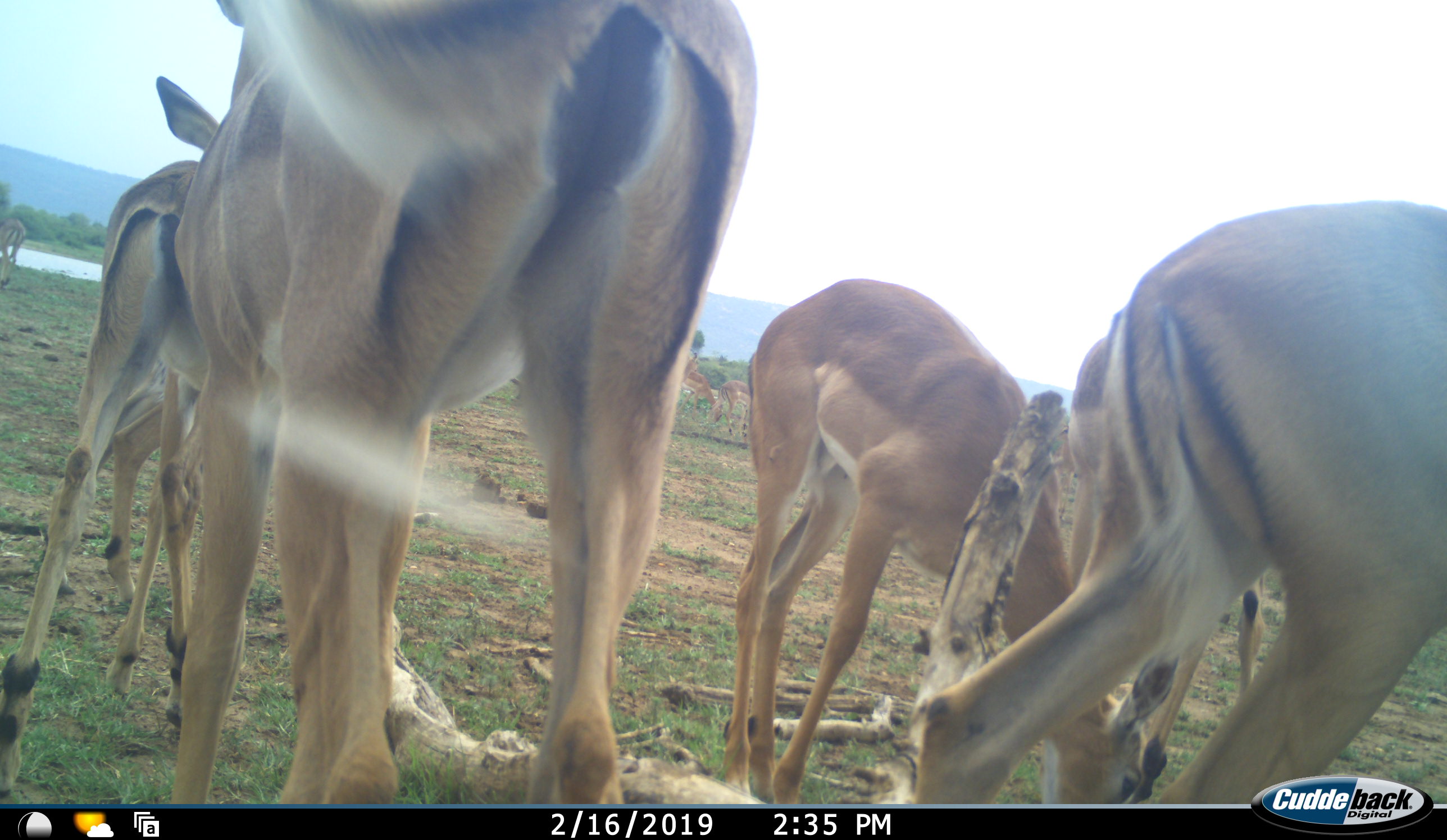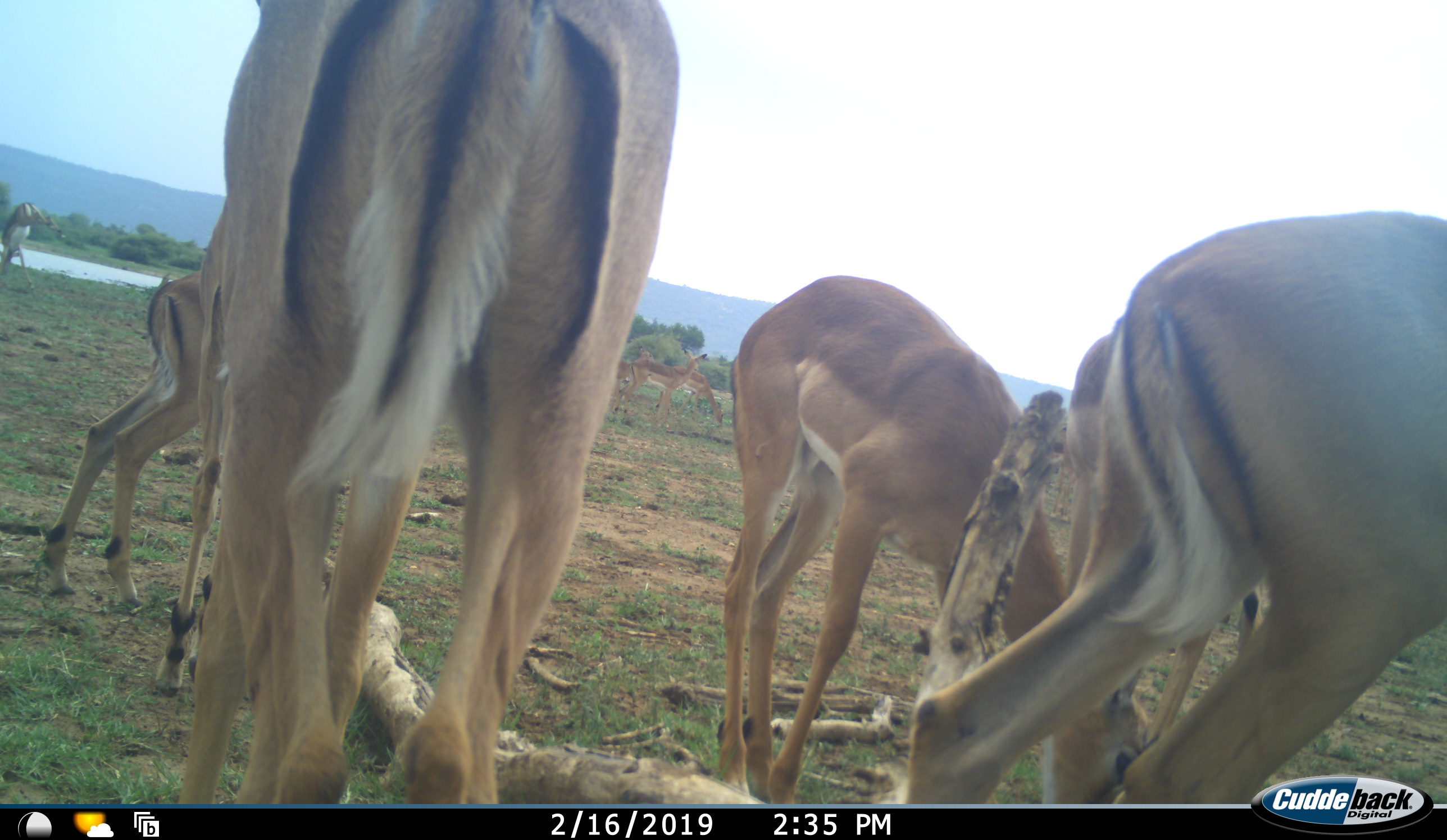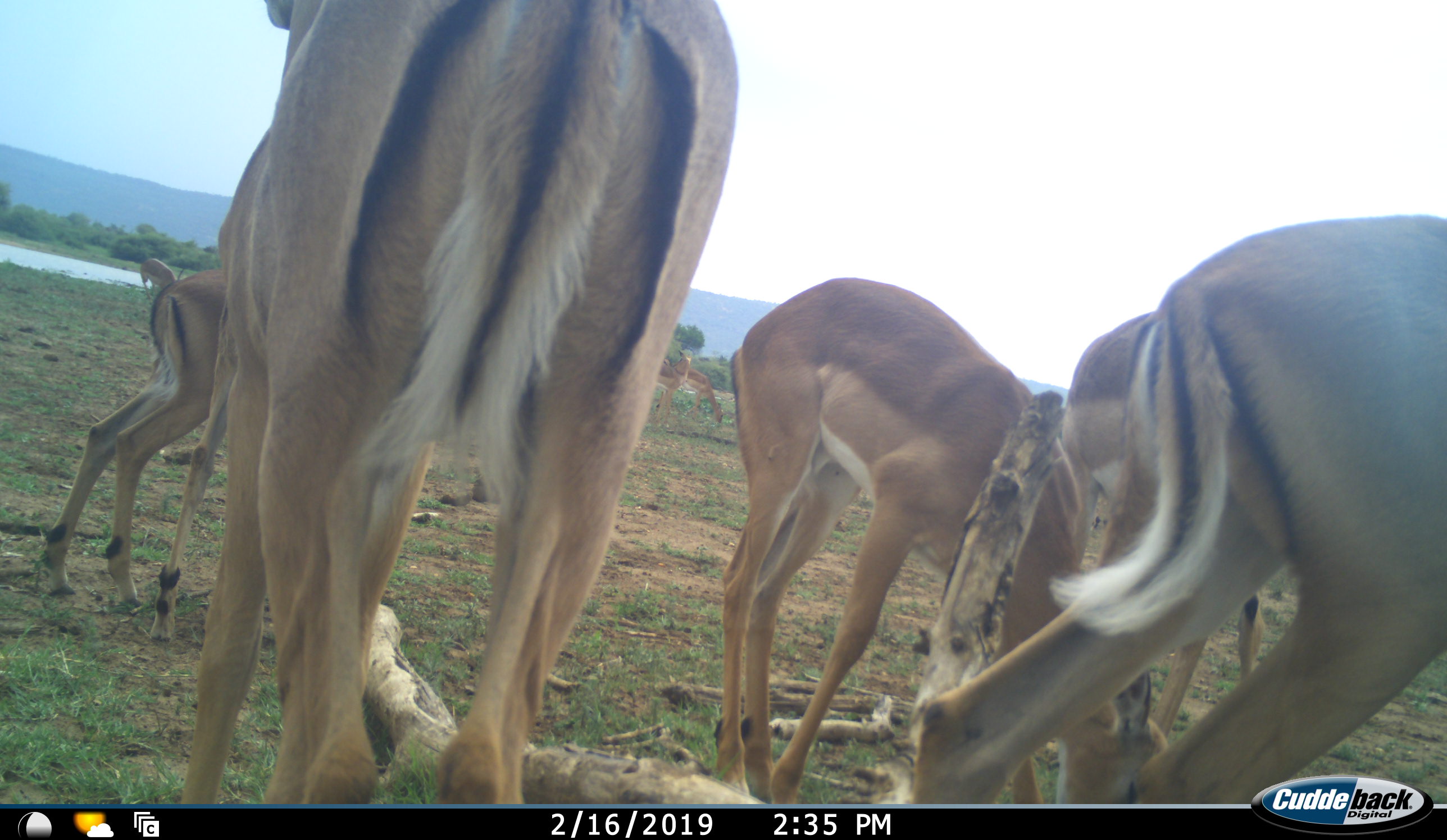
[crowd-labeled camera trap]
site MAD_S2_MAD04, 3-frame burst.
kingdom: Animalia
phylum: Chordata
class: Mammalia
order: Artiodactyla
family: Bovidae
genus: Aepyceros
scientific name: Aepyceros melampus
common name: impala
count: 11-50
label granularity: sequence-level